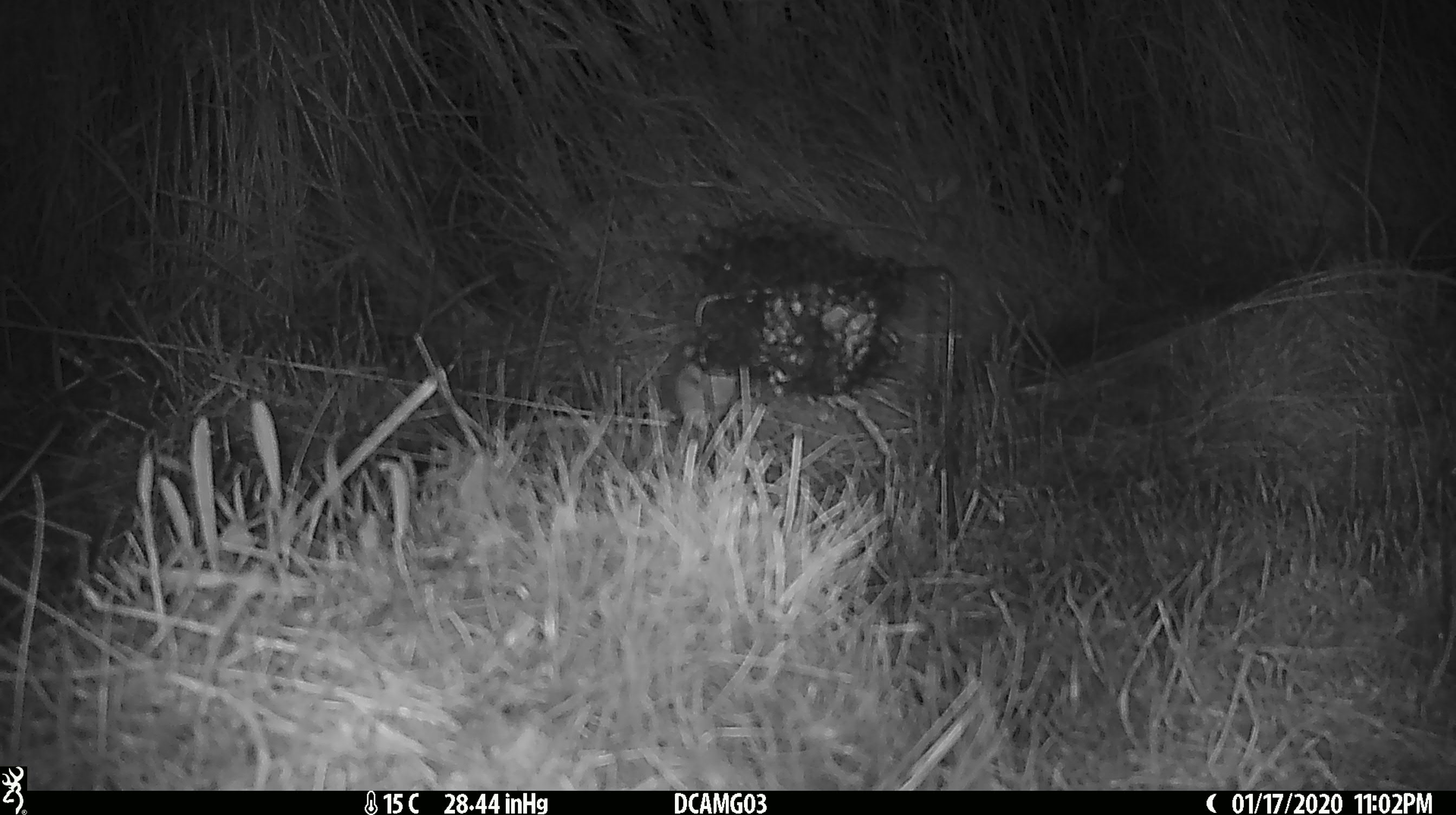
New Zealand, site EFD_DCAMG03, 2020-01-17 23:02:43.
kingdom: Animalia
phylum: Chordata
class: Mammalia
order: Rodentia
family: Muridae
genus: Mus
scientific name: Mus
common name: mouse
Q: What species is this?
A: Mouse (Mus).